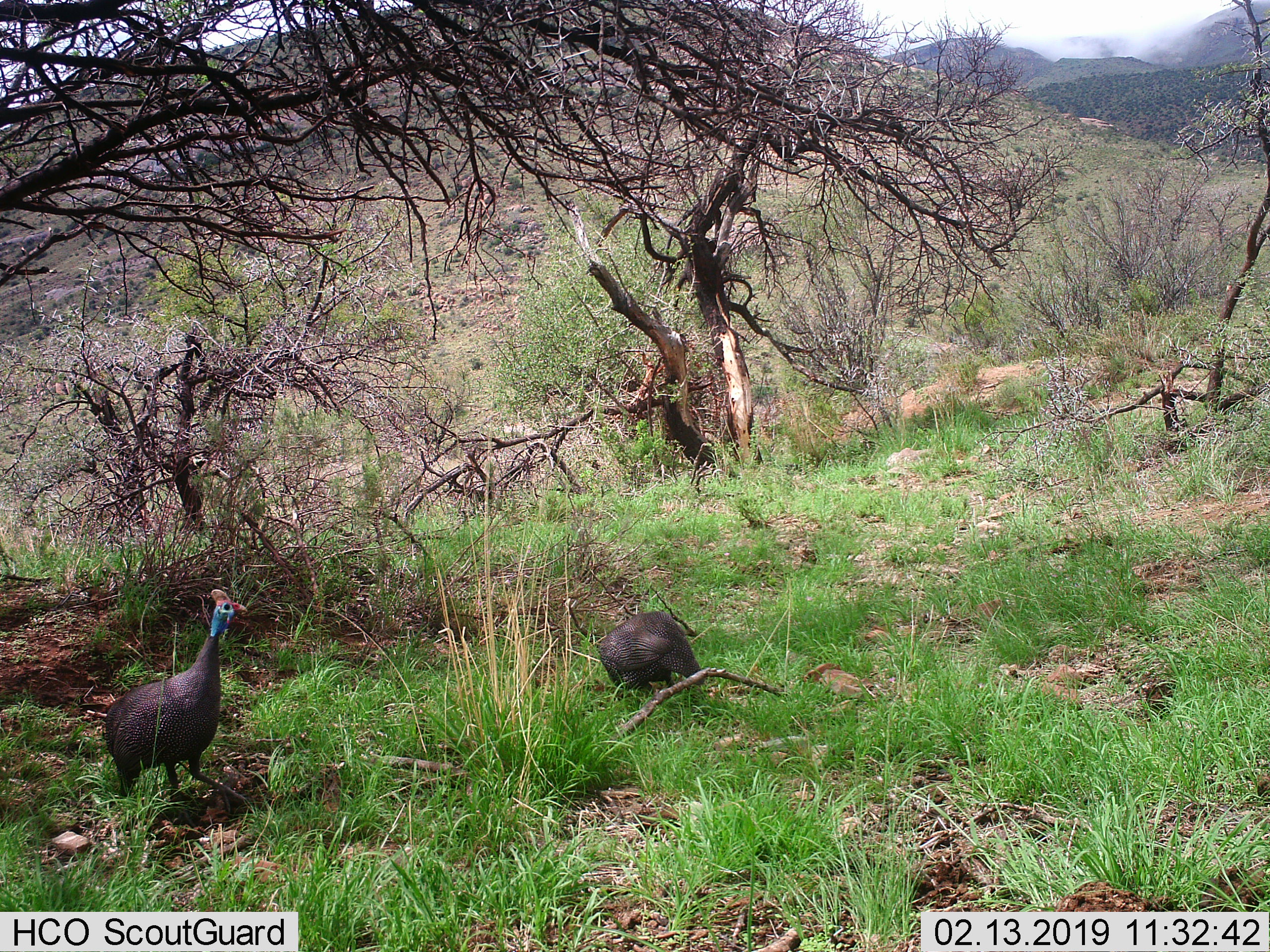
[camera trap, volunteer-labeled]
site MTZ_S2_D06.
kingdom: Animalia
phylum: Chordata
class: Aves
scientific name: Aves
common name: bird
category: birdother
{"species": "birdother (bird) (Aves)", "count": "2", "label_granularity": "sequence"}